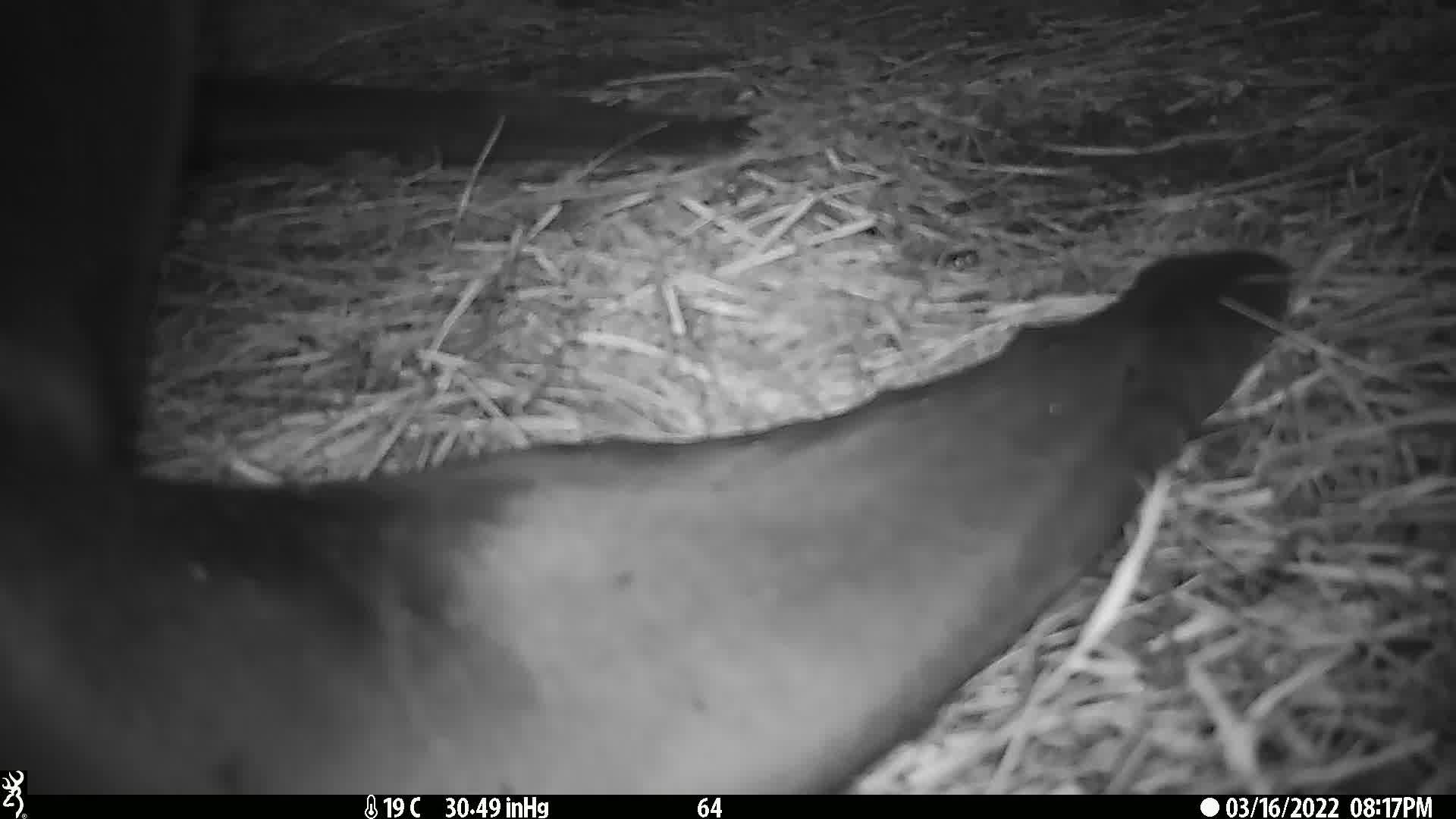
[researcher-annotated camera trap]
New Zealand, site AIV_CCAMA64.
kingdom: Animalia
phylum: Chordata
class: Mammalia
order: Carnivora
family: Otariidae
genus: Phocarctos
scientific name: Phocarctos hookeri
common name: new zealand sea lion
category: sealion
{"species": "sealion (new zealand sea lion) (Phocarctos hookeri)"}